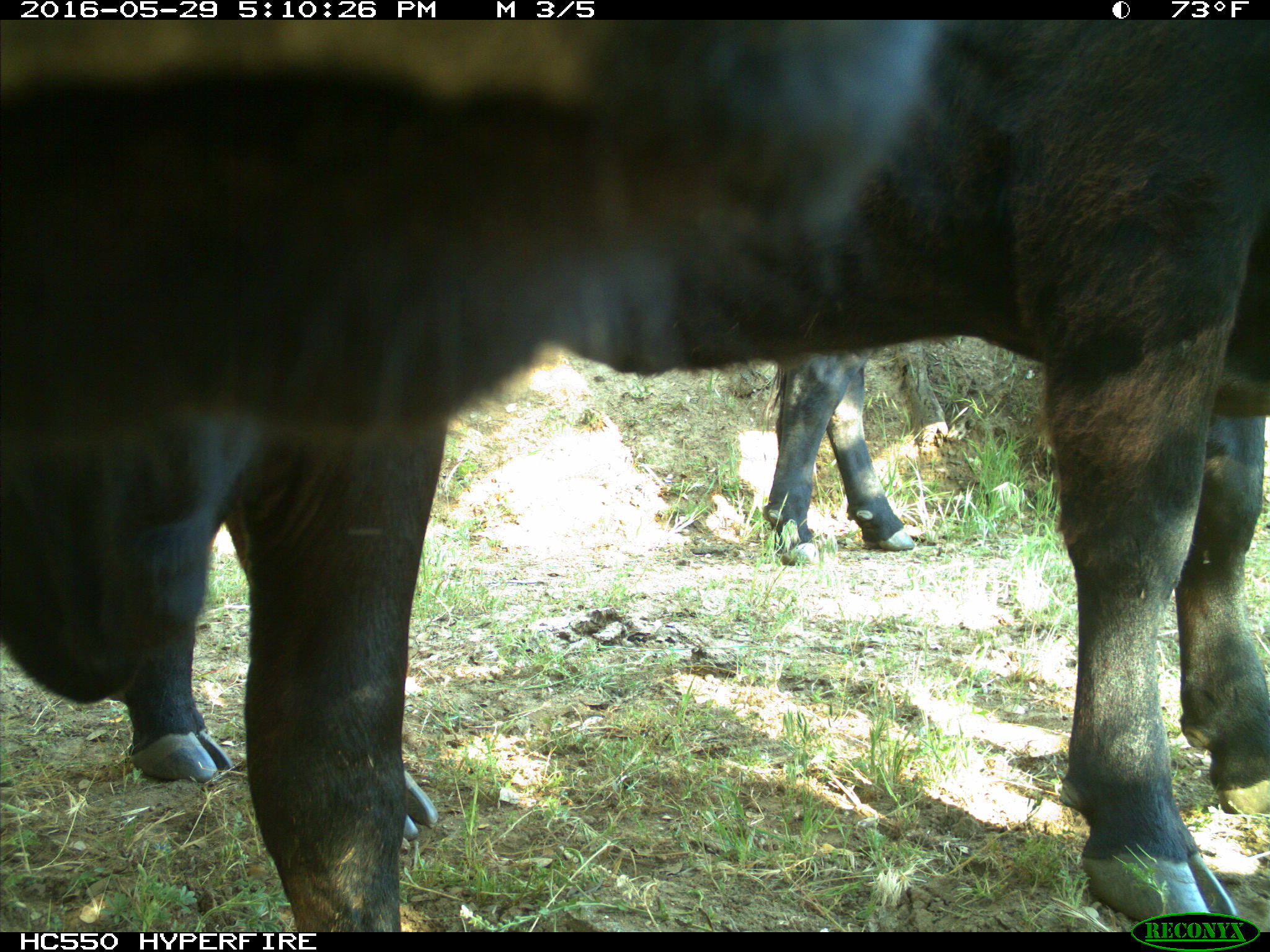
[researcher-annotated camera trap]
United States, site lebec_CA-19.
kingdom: Animalia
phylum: Chordata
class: Mammalia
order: Artiodactyla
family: Bovidae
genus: Bos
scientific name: Bos taurus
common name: domestic cow